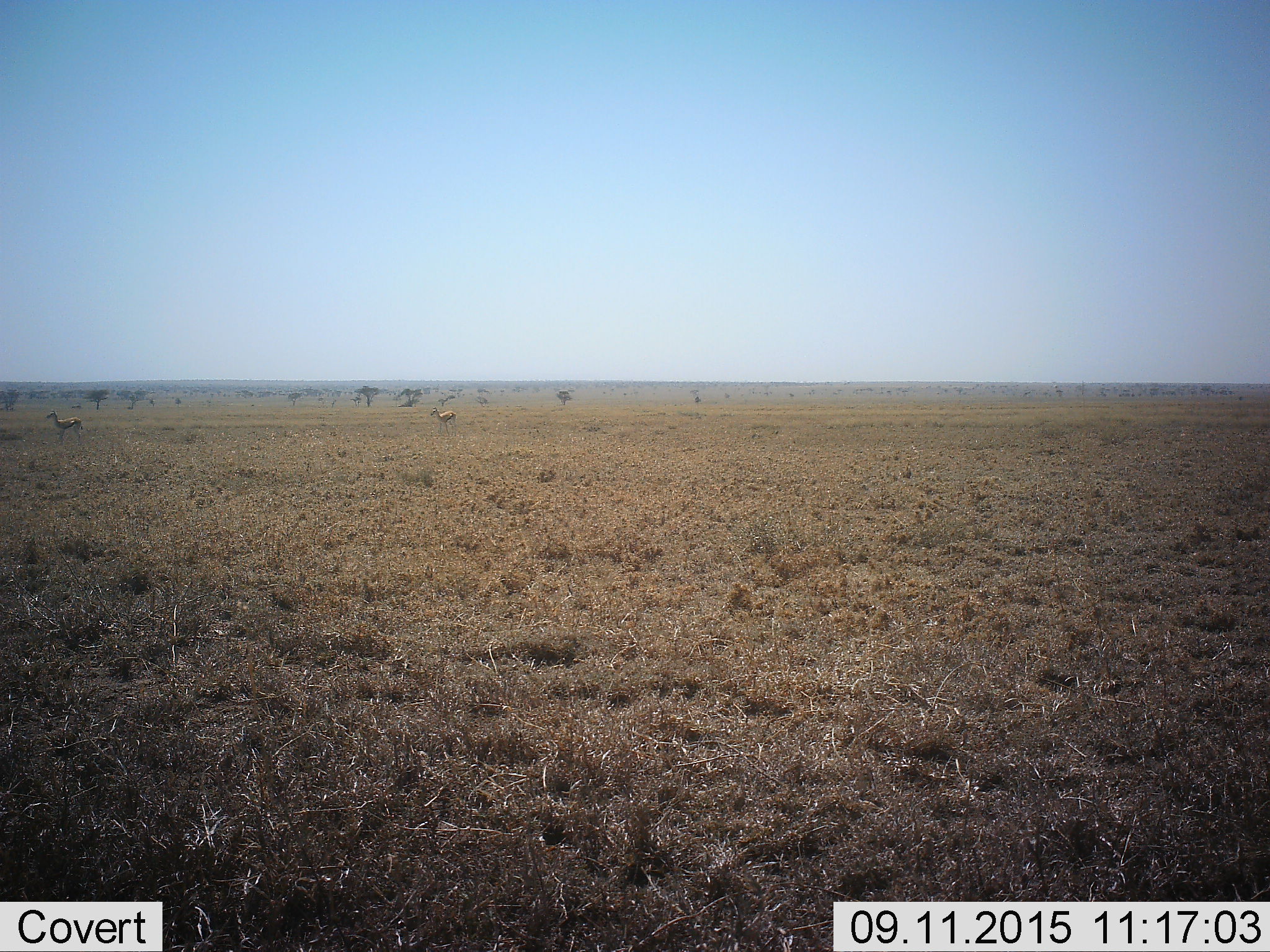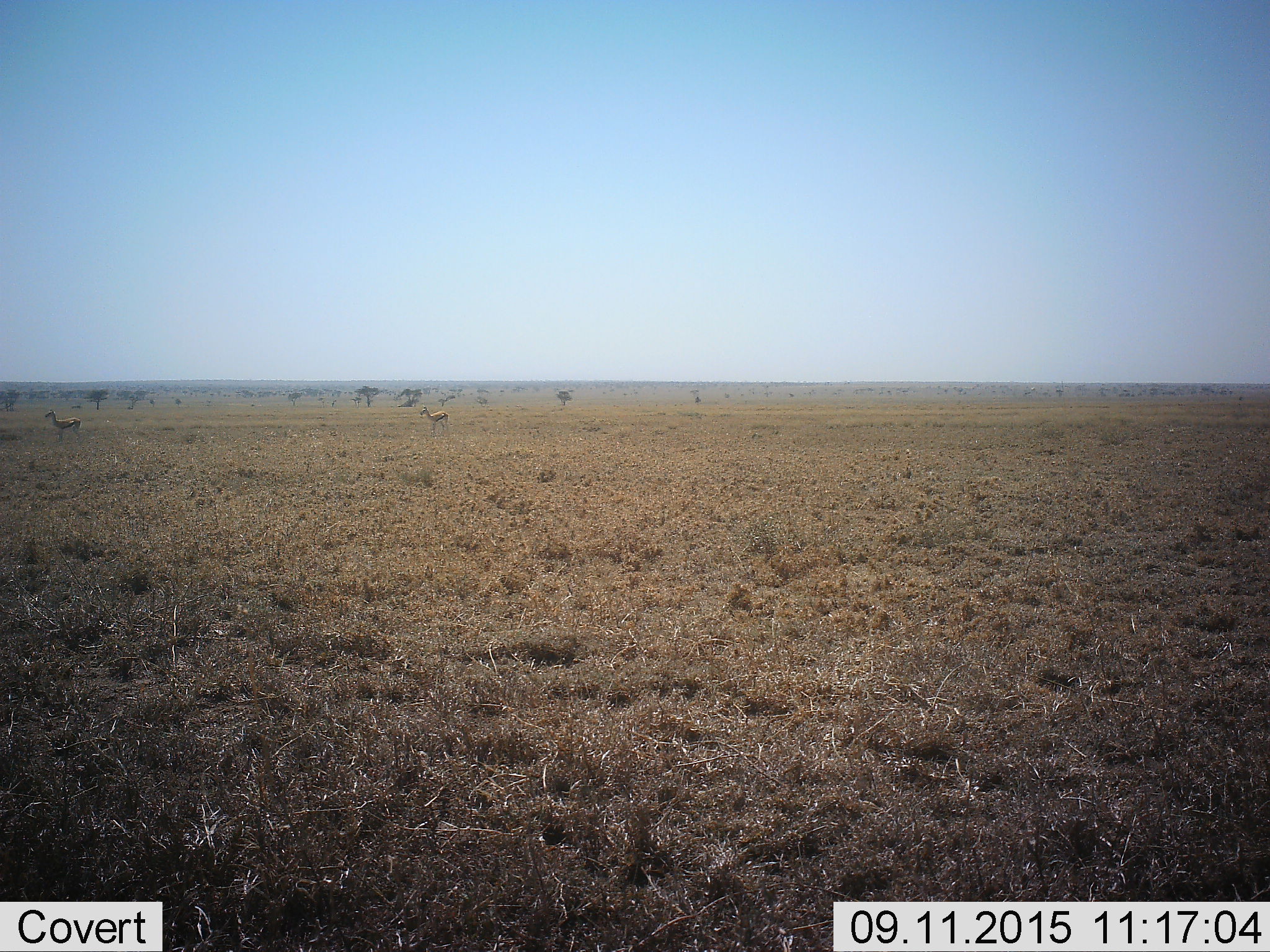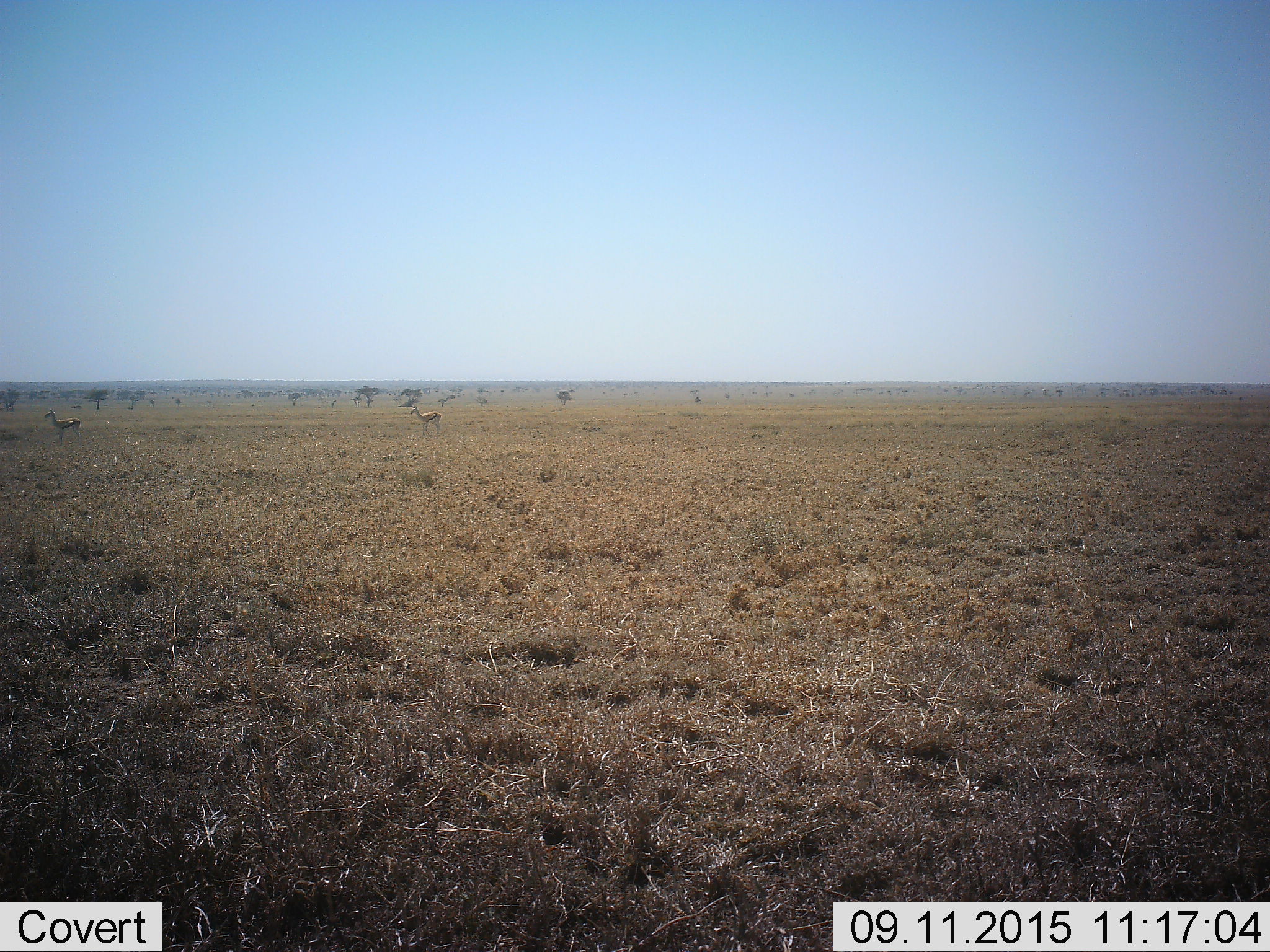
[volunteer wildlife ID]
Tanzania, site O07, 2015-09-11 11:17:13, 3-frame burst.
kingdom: Animalia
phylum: Chordata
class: Mammalia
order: Artiodactyla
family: Bovidae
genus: Eudorcas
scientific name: Eudorcas thomsonii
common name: thomson's gazelle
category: gazellethomsons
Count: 2.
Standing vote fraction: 86%.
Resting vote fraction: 0%.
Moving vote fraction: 57%.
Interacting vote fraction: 0%.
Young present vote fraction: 0%.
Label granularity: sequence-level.